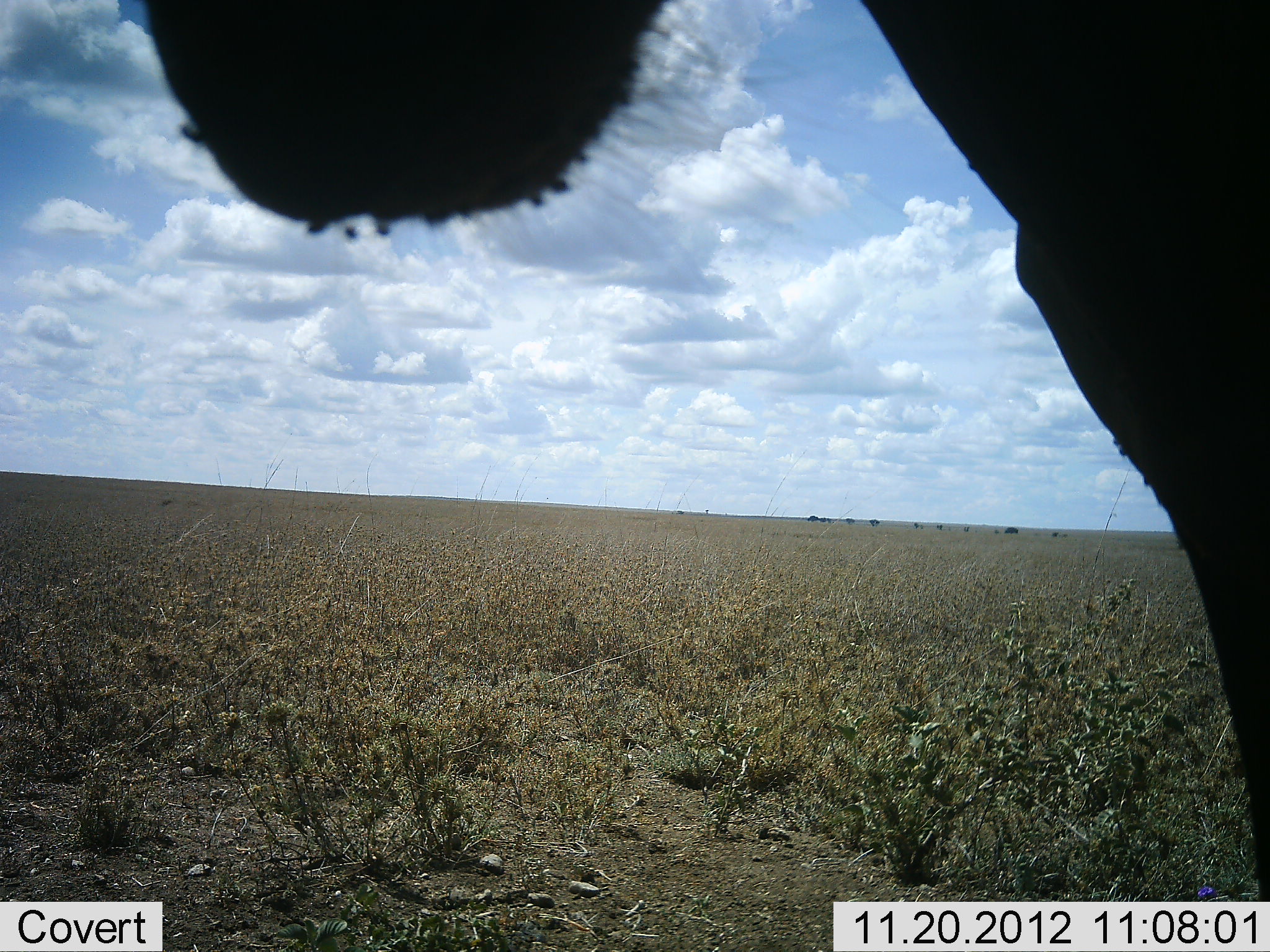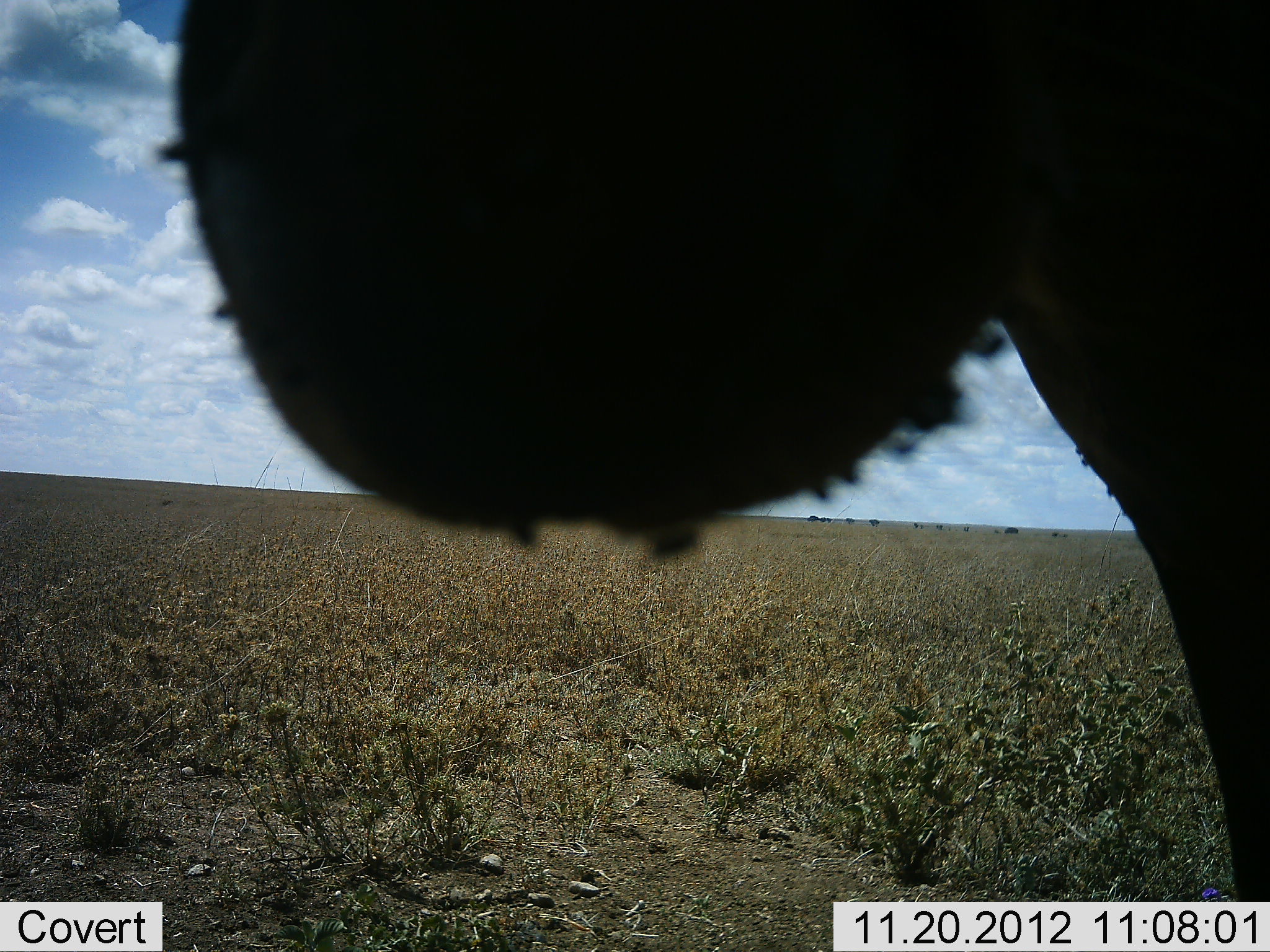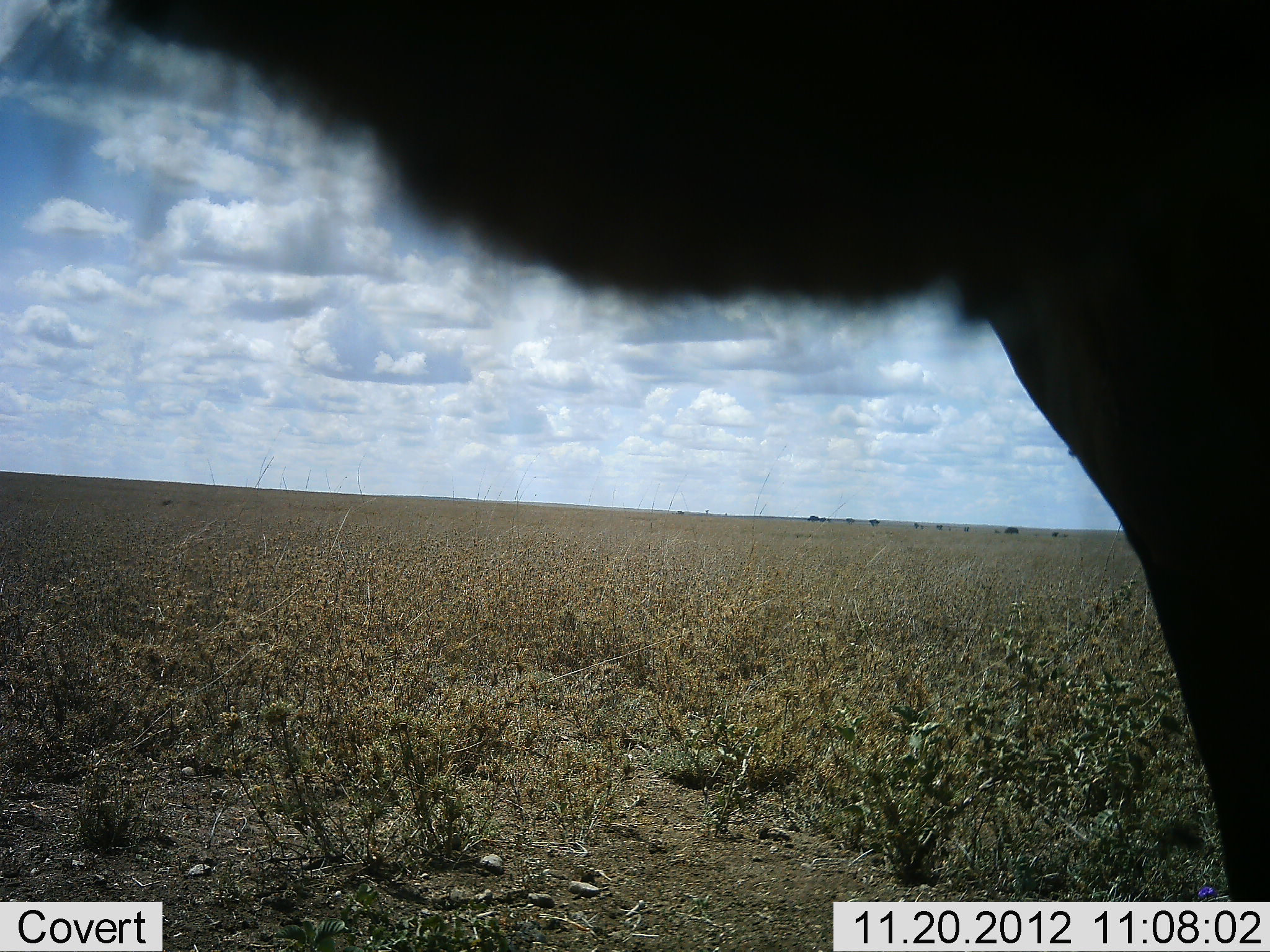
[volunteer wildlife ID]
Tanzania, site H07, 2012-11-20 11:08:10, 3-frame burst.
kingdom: Animalia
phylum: Chordata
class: Mammalia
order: Artiodactyla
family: Bovidae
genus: Connochaetes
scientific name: Connochaetes taurinus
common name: blue wildebeest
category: wildebeest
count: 1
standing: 83%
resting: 0%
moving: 17%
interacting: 0%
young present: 0%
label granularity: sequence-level